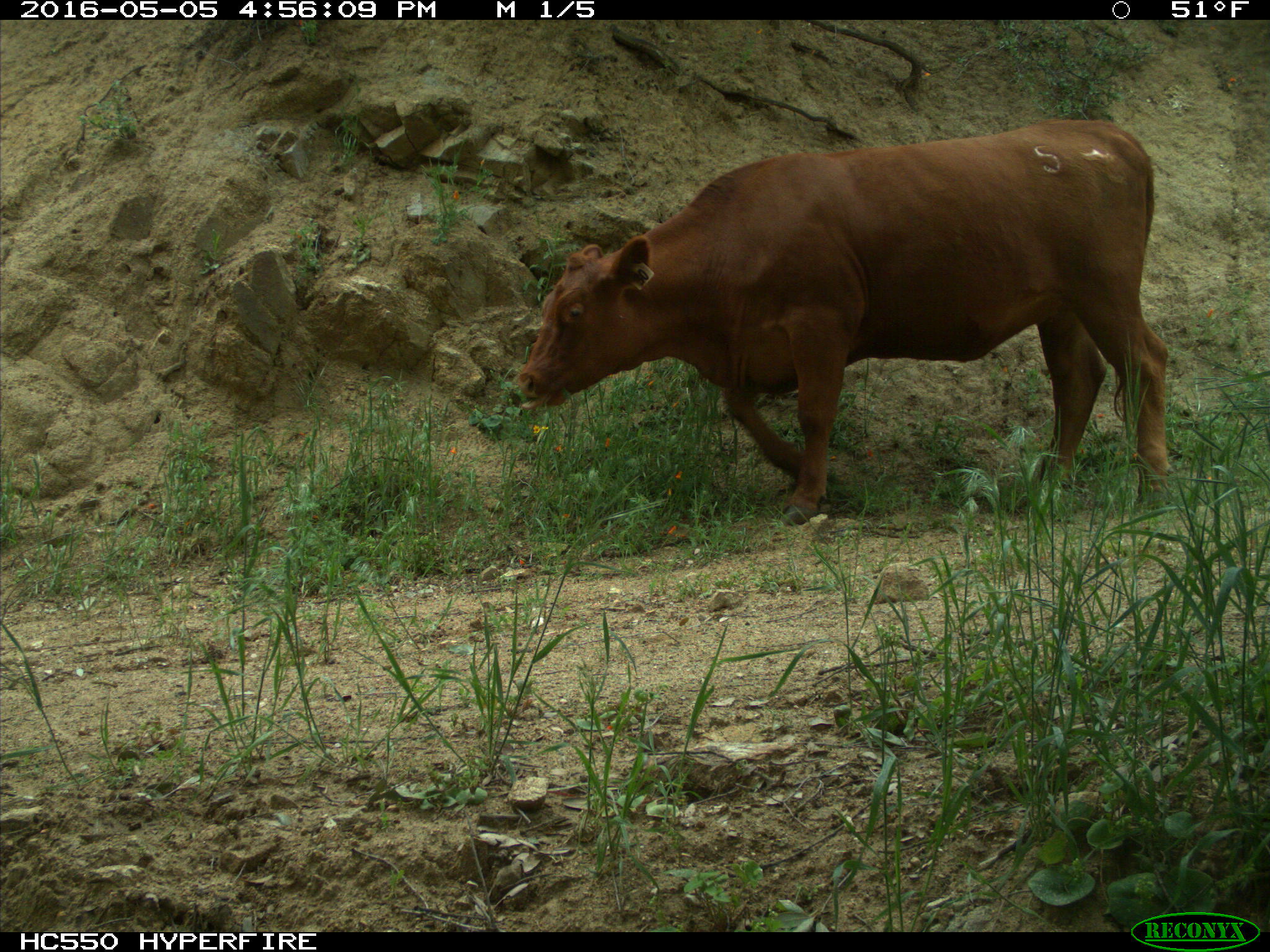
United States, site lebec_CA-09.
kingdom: Animalia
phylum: Chordata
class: Mammalia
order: Artiodactyla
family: Bovidae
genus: Bos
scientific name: Bos taurus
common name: domestic cow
Bos taurus (domestic cow).